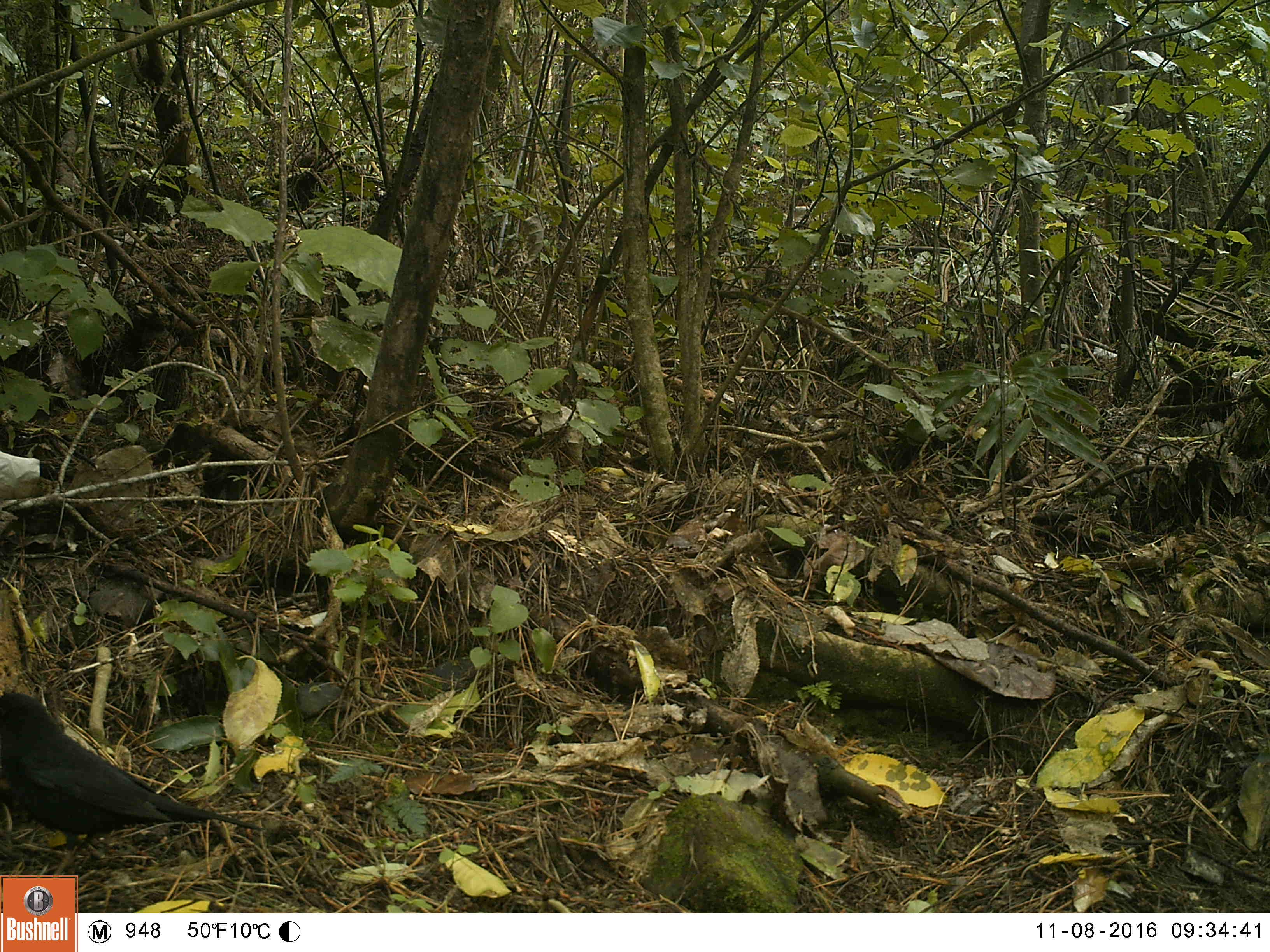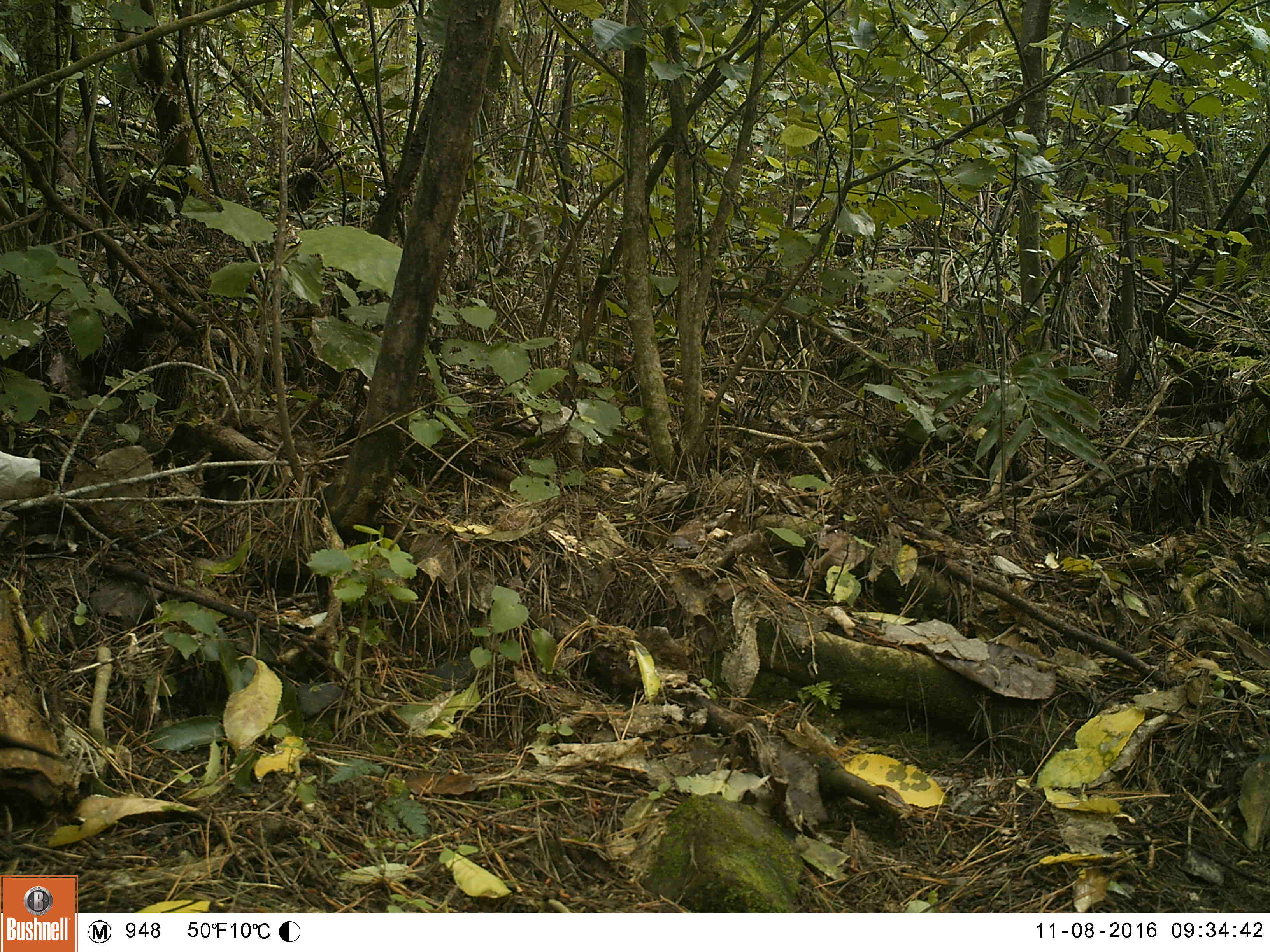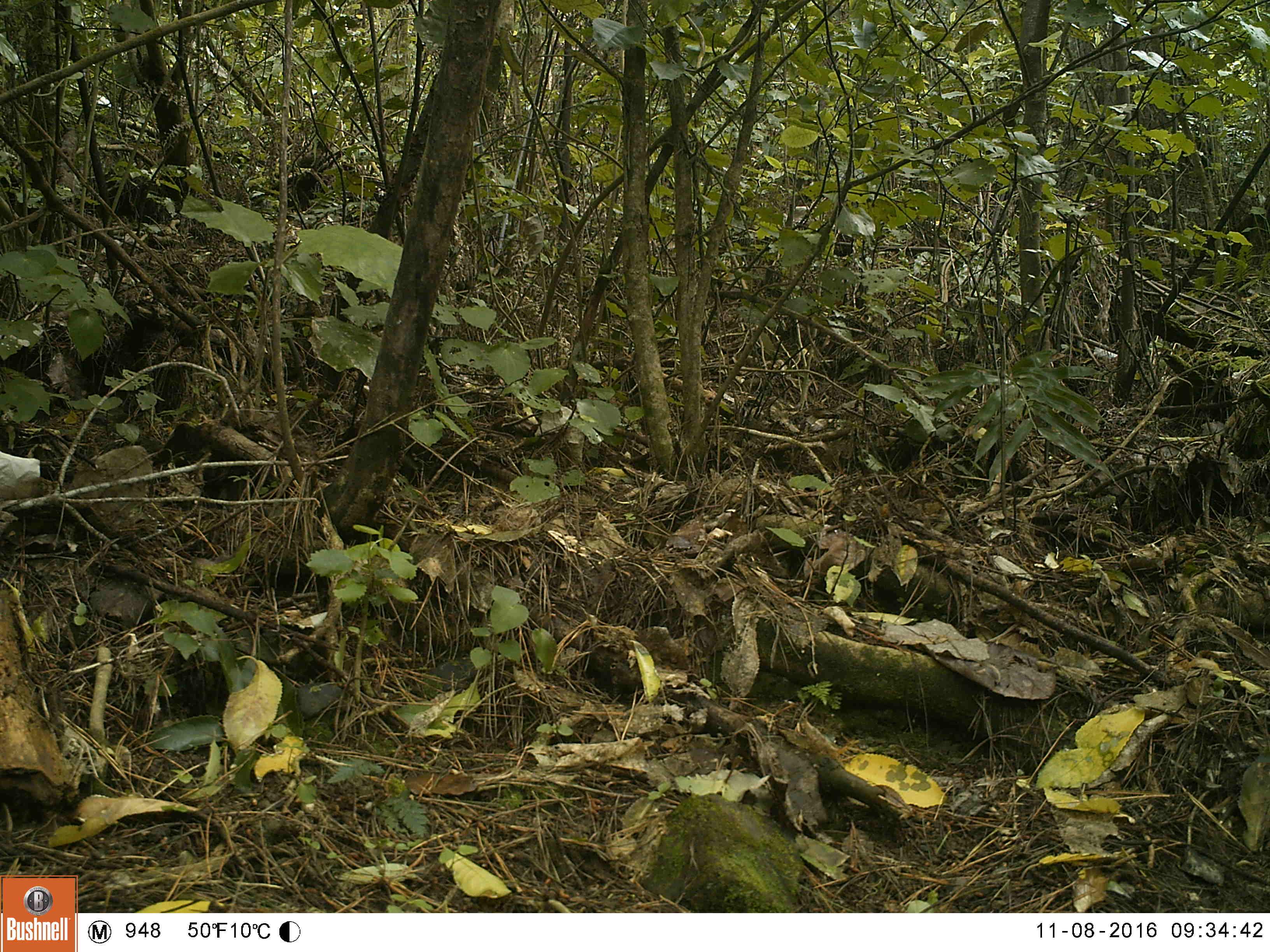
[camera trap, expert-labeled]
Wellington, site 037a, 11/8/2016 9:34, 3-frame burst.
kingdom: Animalia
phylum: Chordata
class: Aves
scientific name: Aves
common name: bird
Bird (Aves).